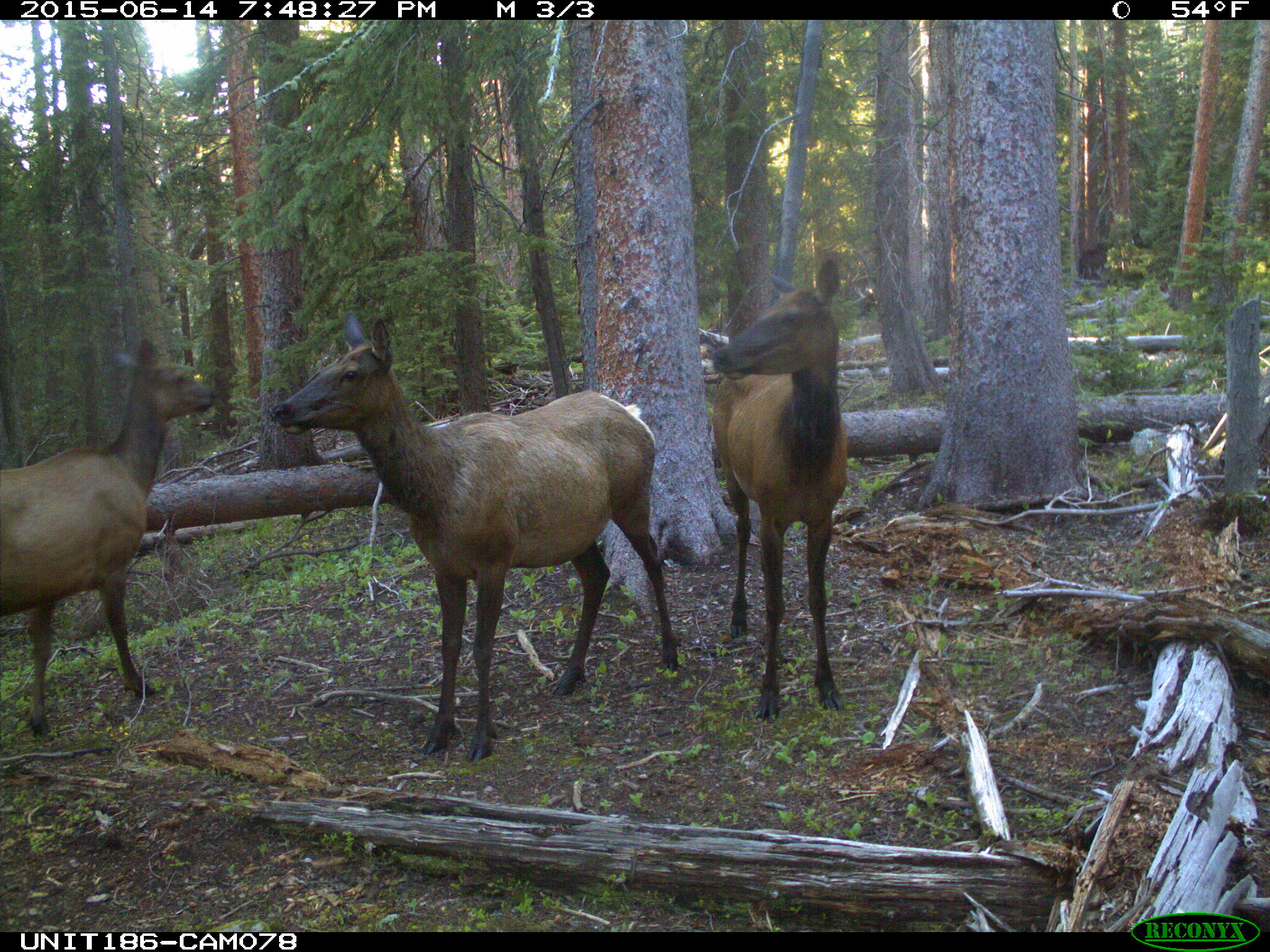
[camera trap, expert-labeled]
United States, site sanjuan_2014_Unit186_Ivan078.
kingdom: Animalia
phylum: Chordata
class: Mammalia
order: Artiodactyla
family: Cervidae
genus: Cervus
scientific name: Cervus elaphus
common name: red deer